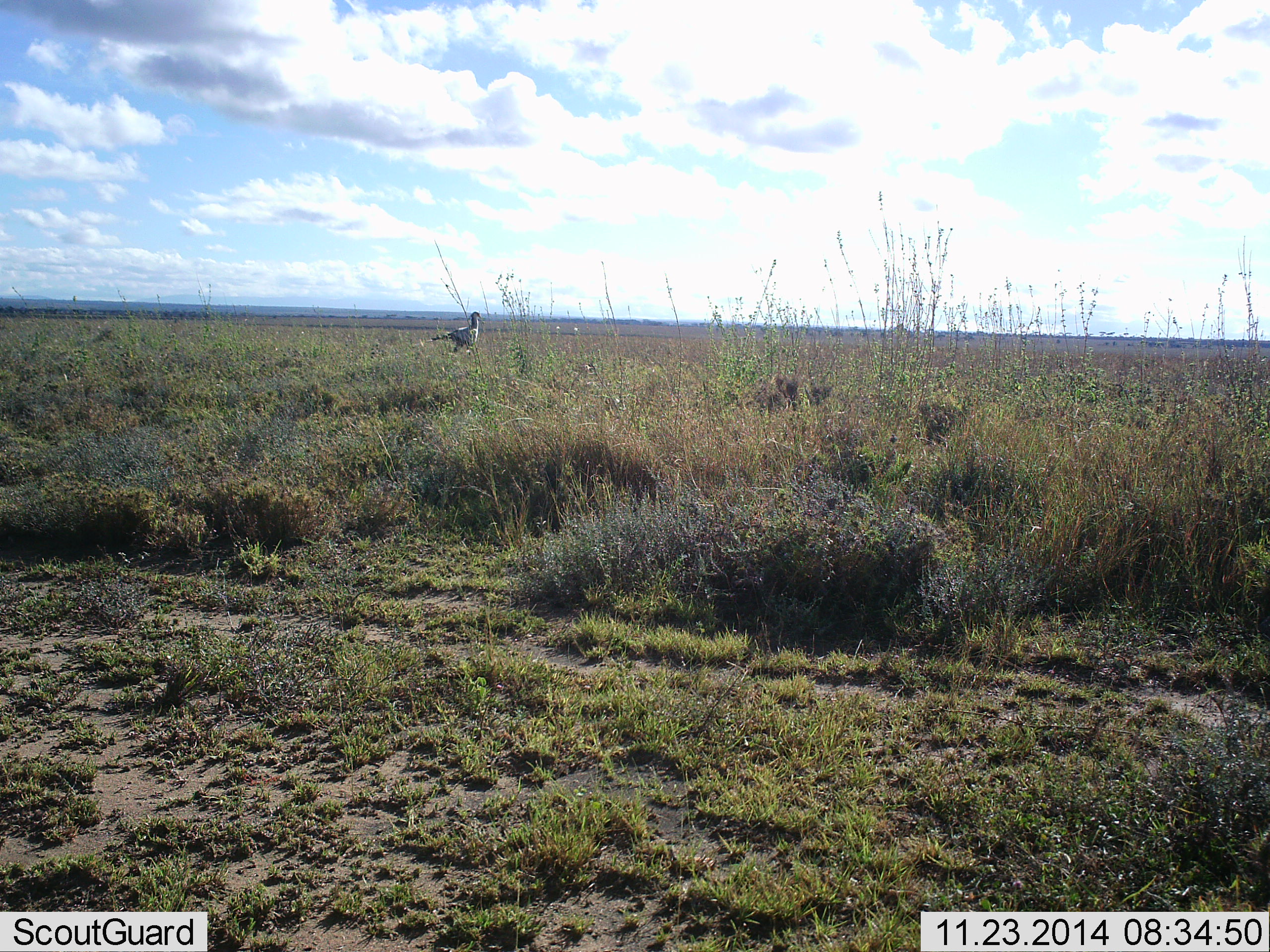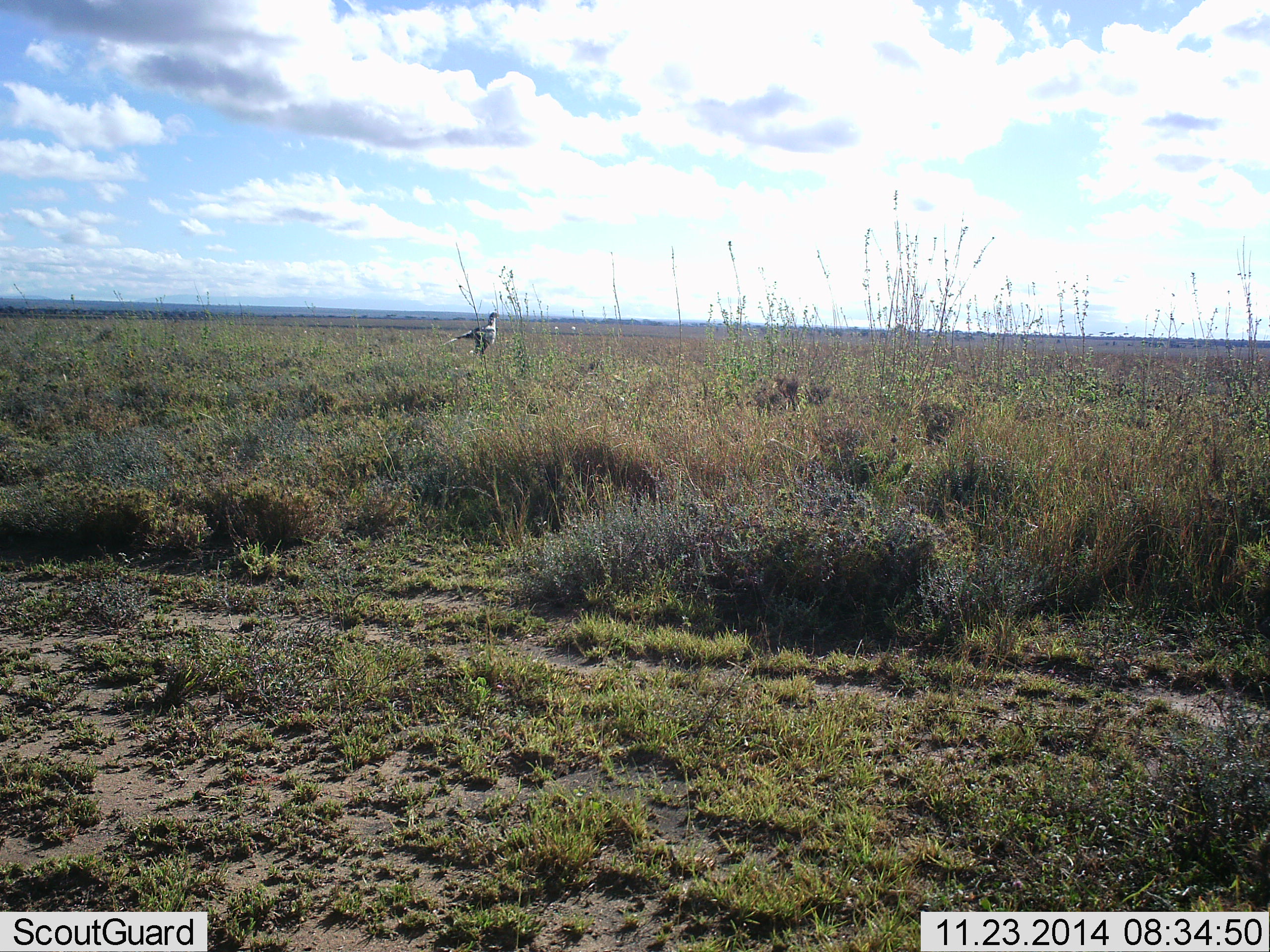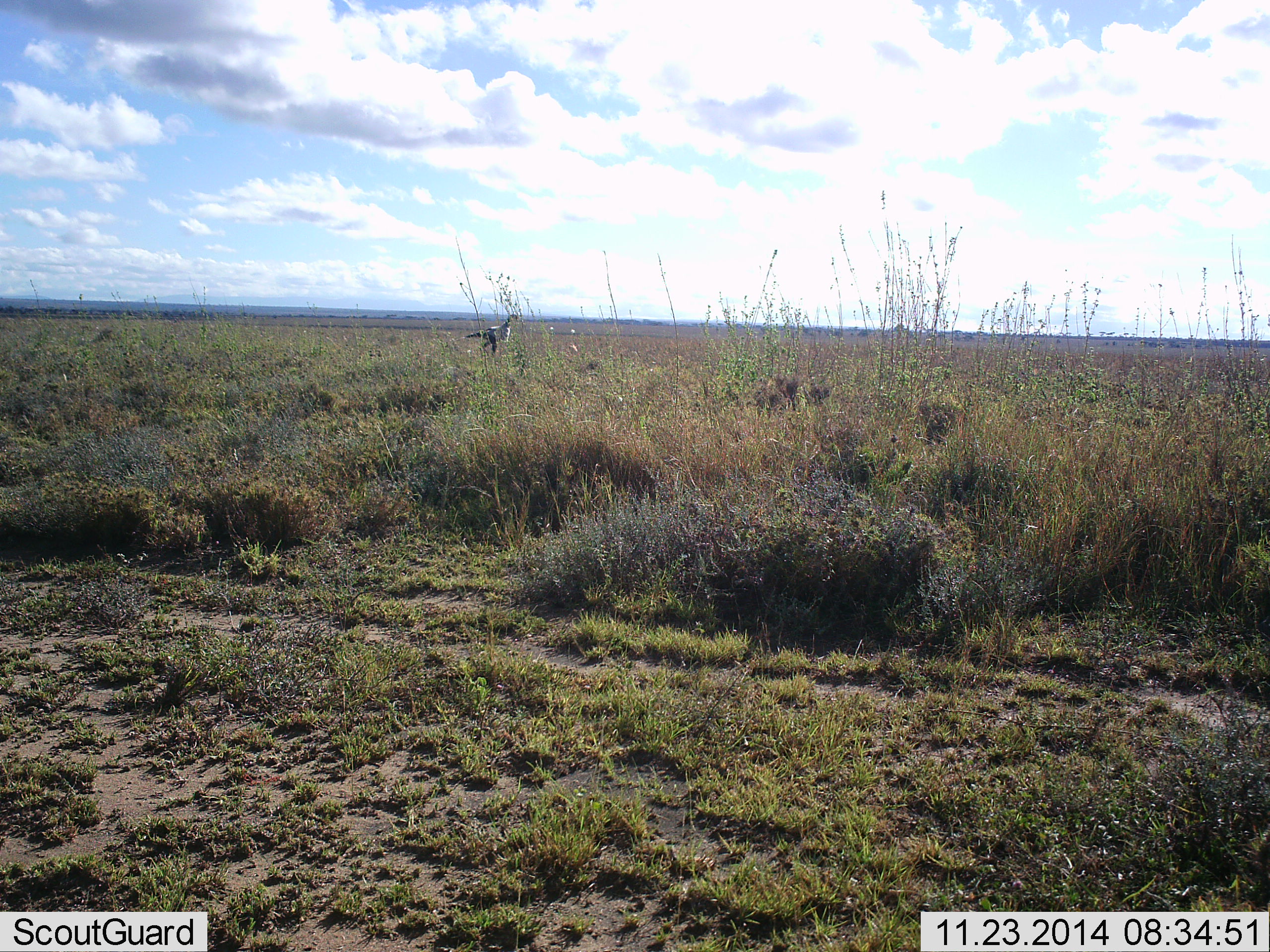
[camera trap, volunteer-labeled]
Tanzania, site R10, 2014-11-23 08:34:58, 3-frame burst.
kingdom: Animalia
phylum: Chordata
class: Aves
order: Accipitriformes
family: Sagittariidae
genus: Sagittarius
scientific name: Sagittarius serpentarius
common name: secretary bird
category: secretarybird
Secretarybird (secretary bird) (Sagittarius serpentarius), count 1. Behavior (volunteer vote fractions): standing 10%, resting 0%, moving 90%, interacting 0%. Young present (vote fraction): 0%. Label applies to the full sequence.